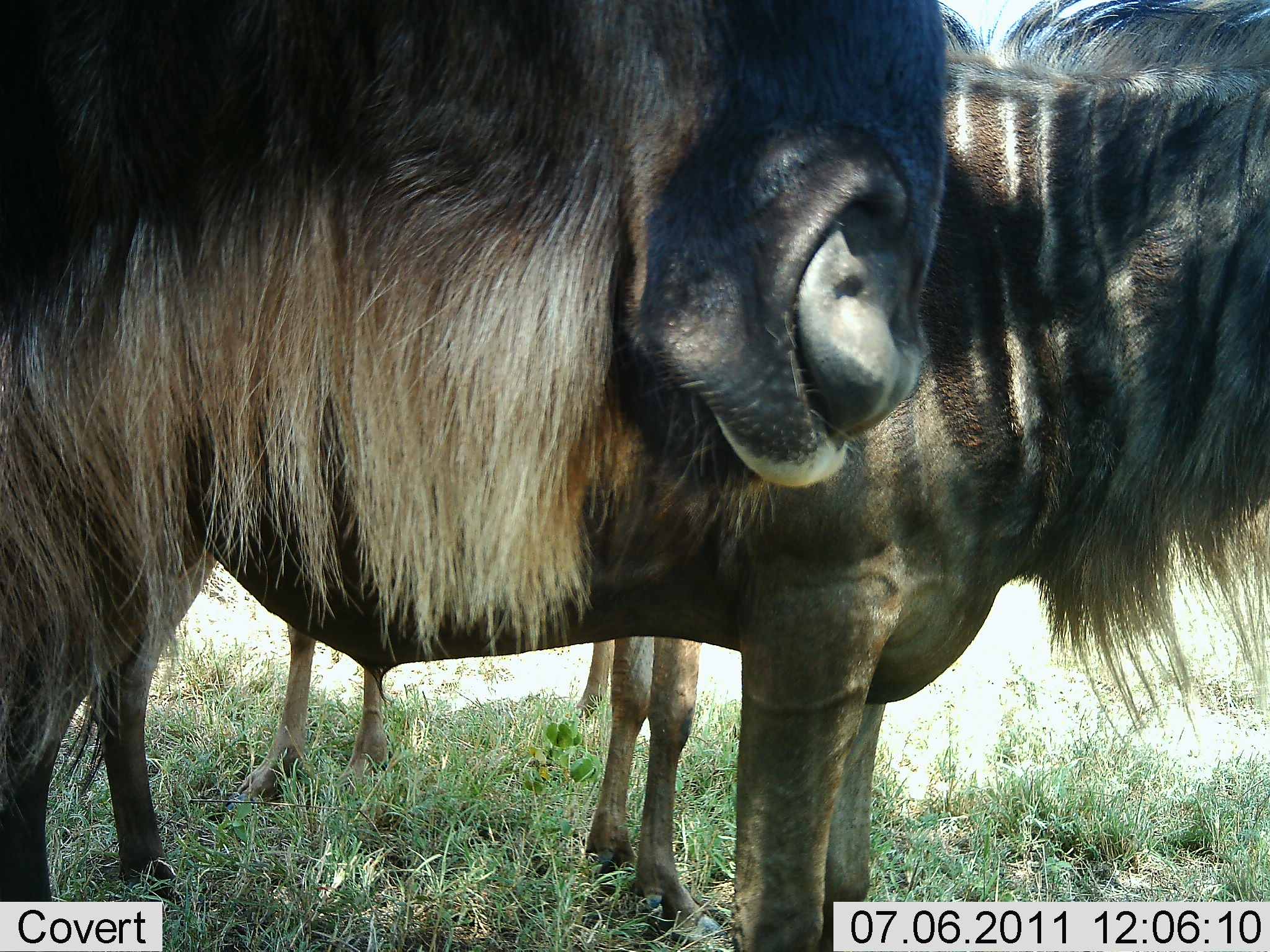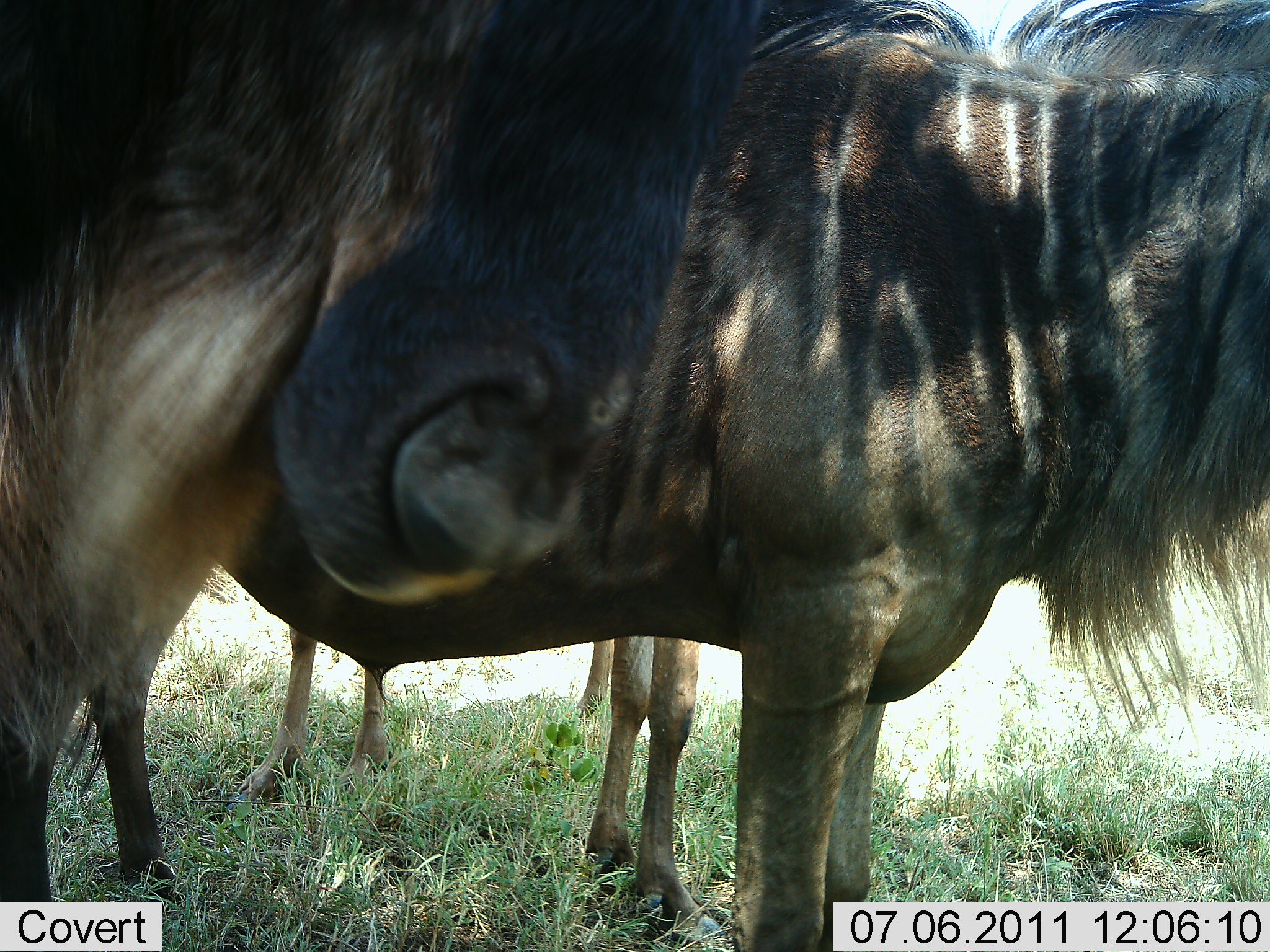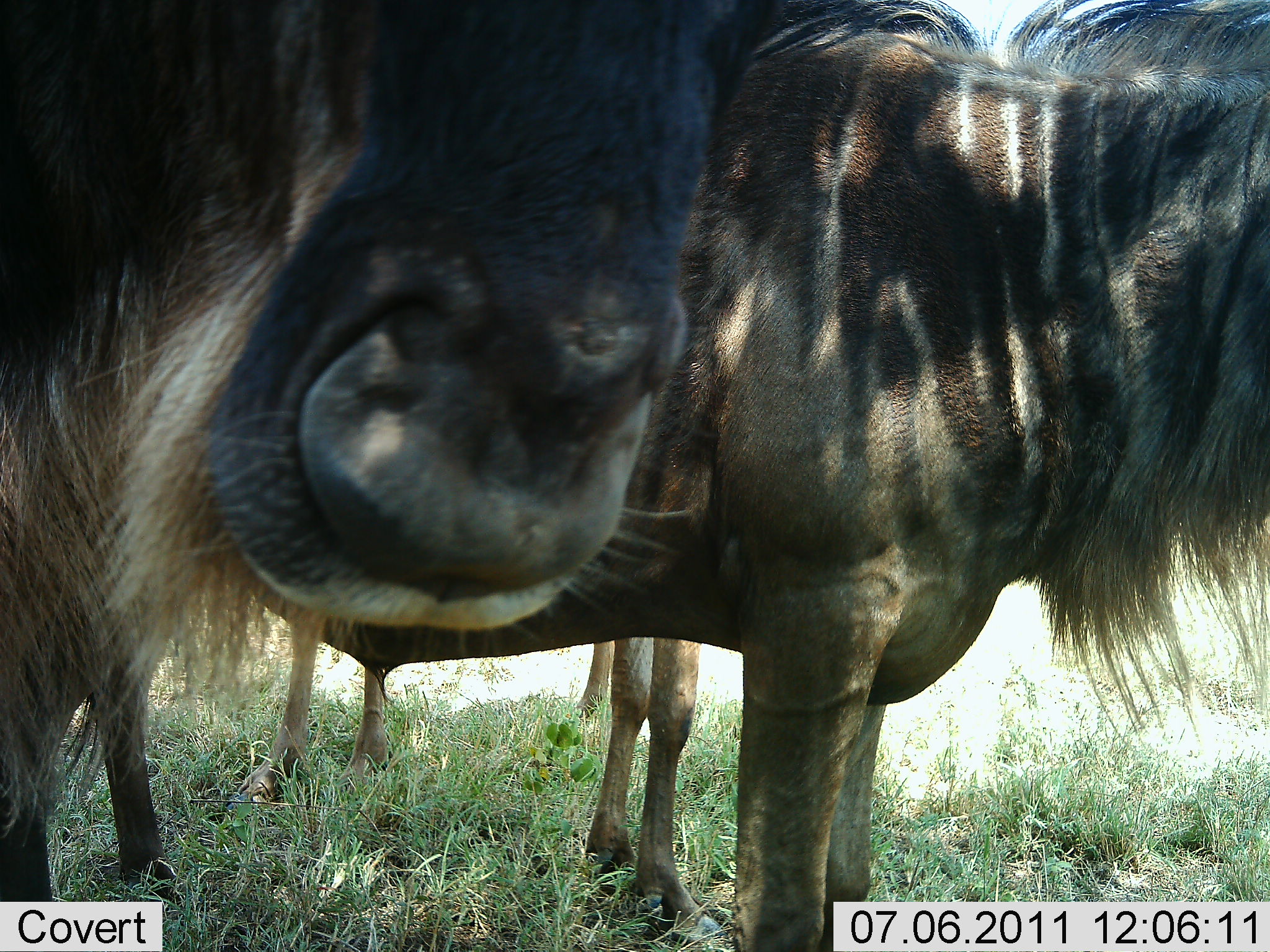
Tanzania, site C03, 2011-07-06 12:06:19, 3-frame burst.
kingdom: Animalia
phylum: Chordata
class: Mammalia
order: Artiodactyla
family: Bovidae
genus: Connochaetes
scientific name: Connochaetes taurinus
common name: blue wildebeest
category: wildebeest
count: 4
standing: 100%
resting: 0%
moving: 0%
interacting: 0%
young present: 0%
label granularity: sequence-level